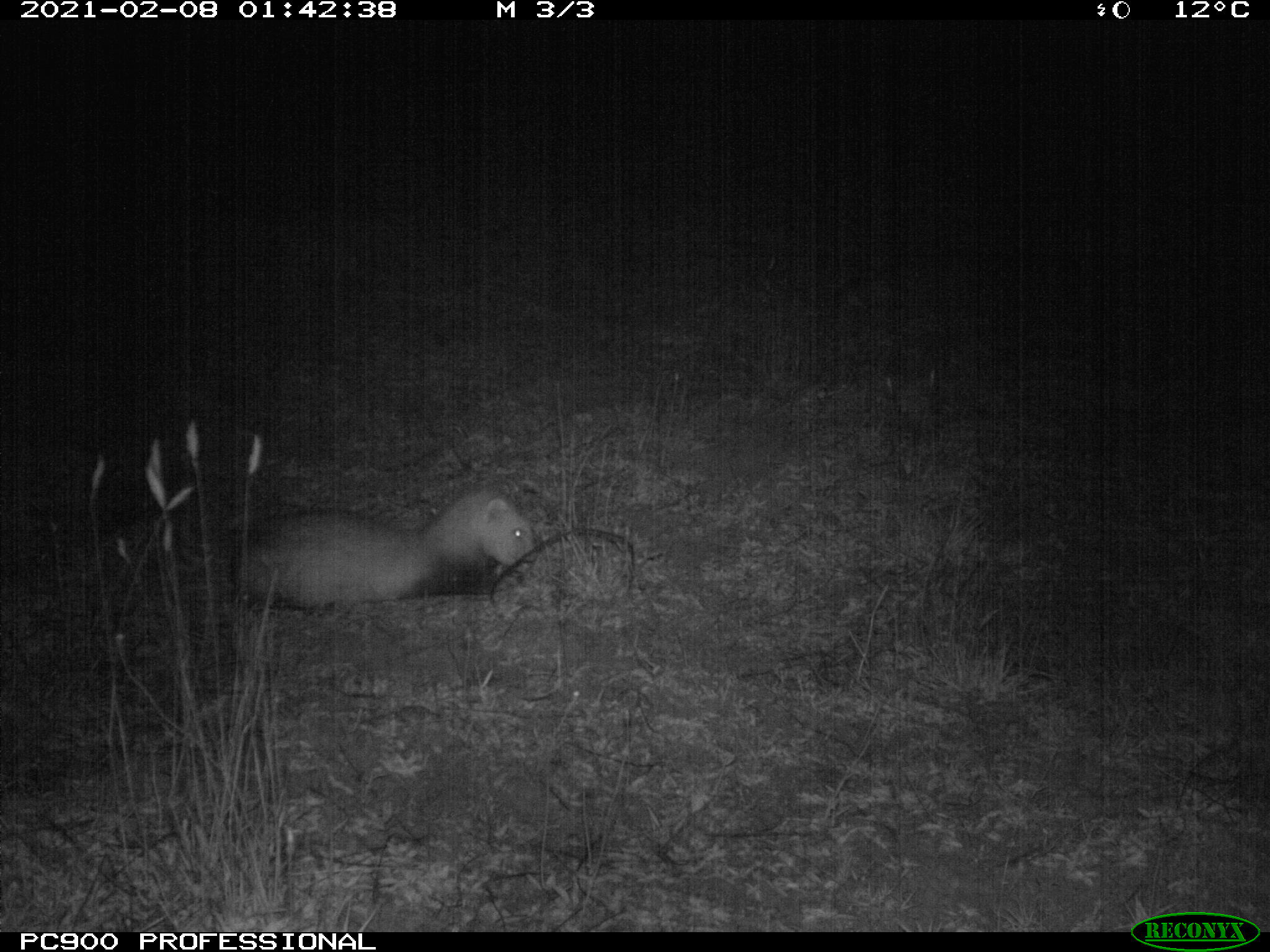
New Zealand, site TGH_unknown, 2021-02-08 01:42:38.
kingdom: Animalia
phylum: Chordata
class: Mammalia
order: Carnivora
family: Mustelidae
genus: Mustela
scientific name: Mustela furo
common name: ferret